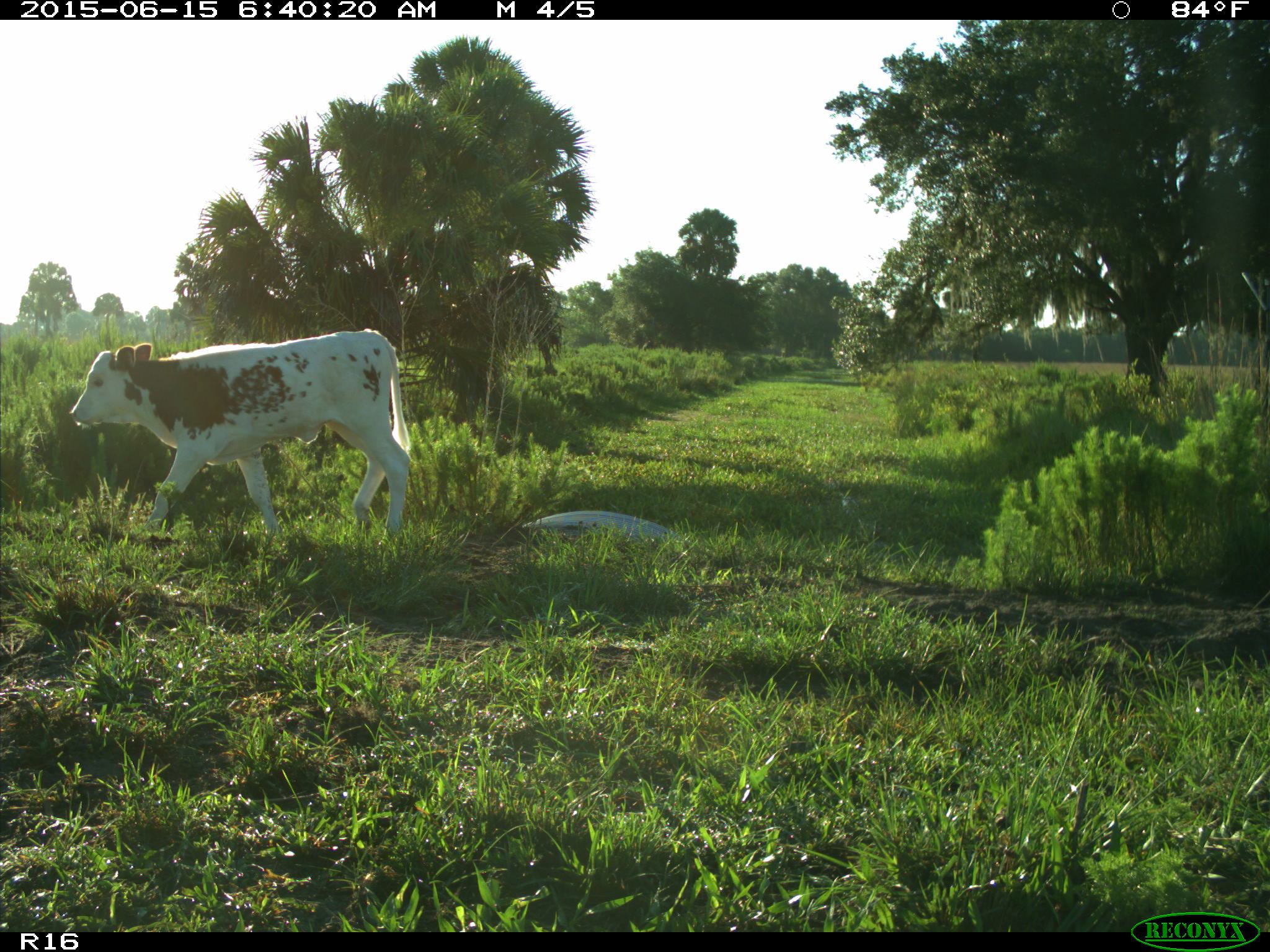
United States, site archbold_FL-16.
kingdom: Animalia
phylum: Chordata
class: Mammalia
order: Artiodactyla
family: Bovidae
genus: Bos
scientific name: Bos taurus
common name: domestic cow